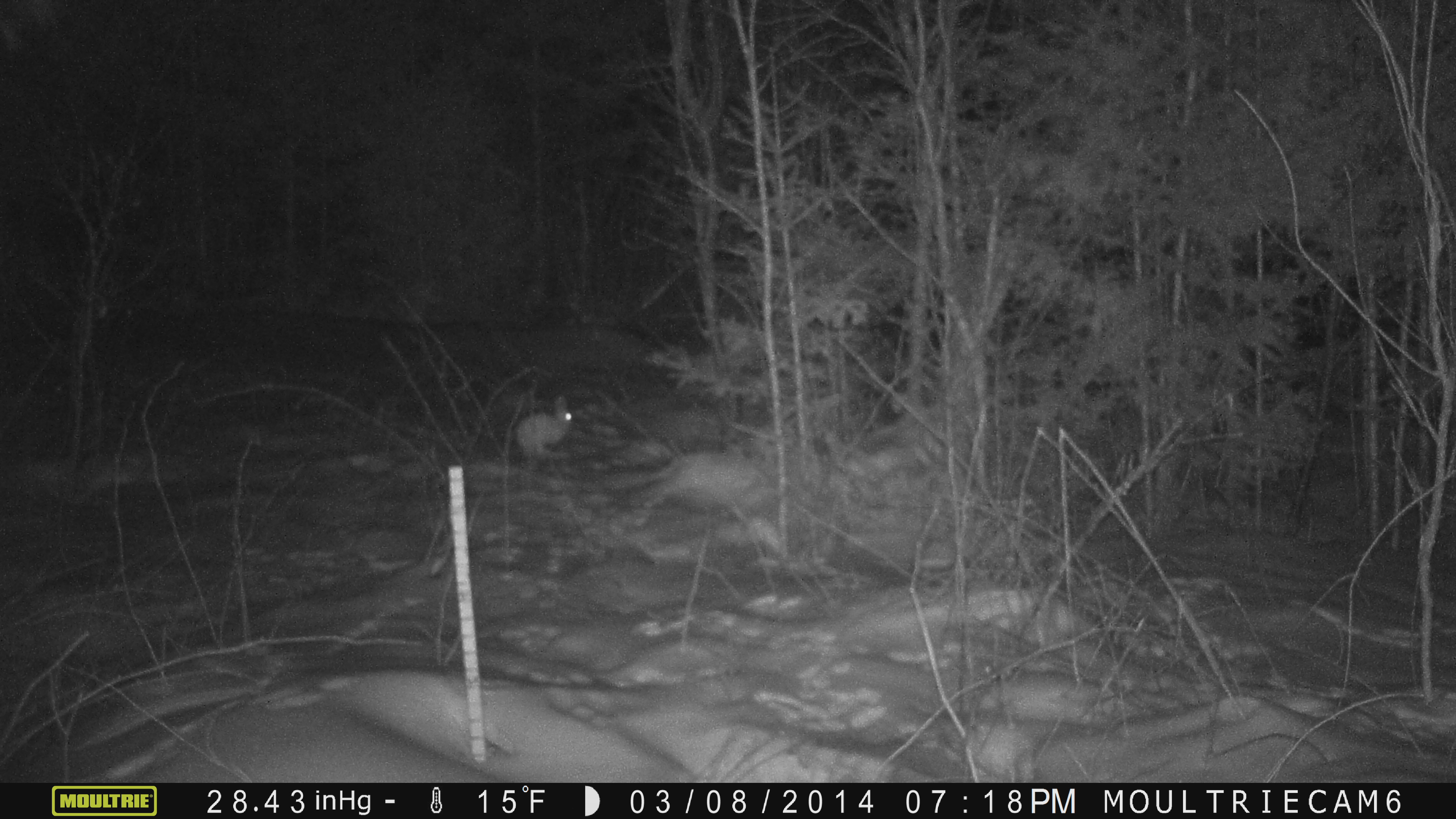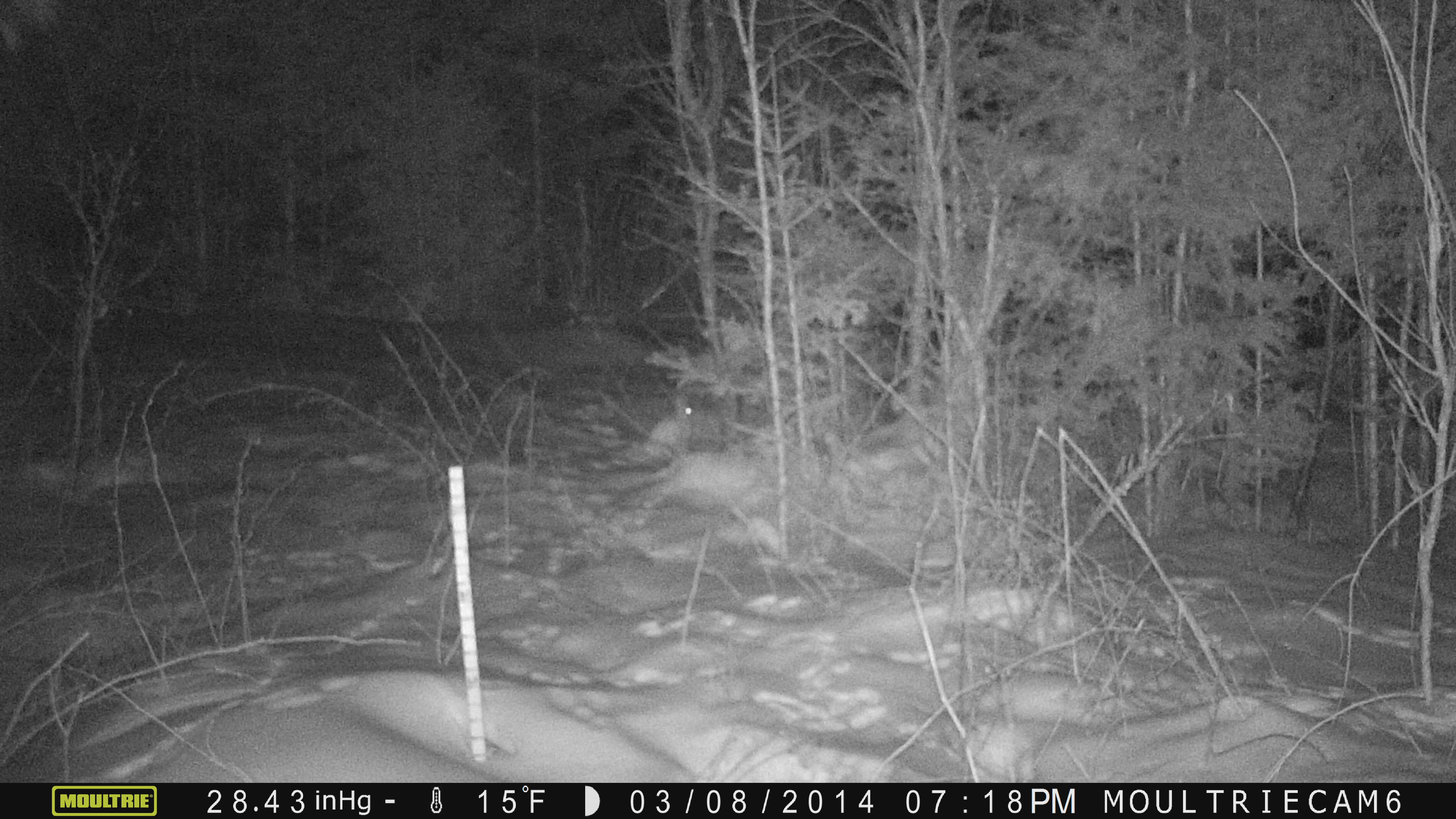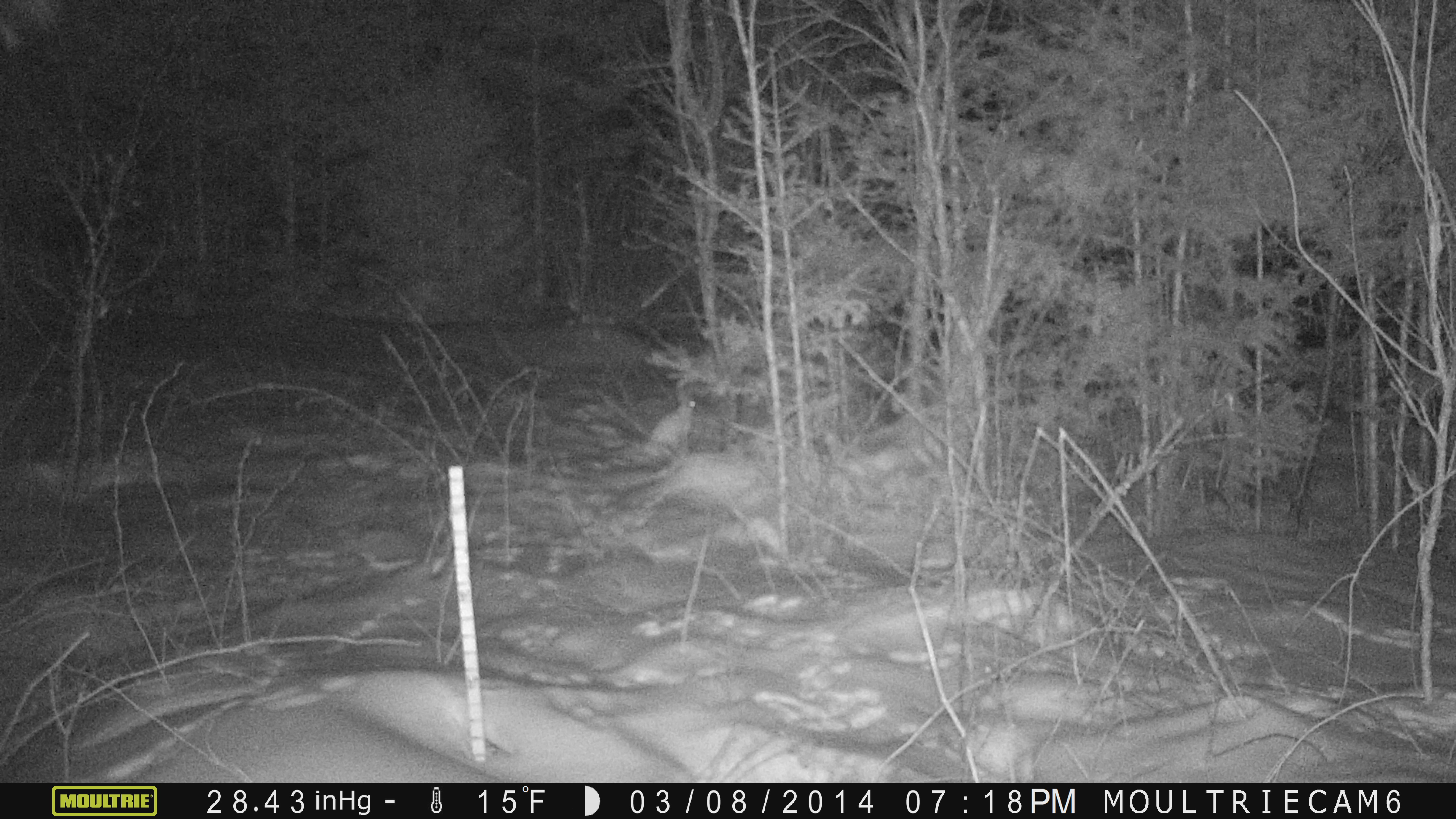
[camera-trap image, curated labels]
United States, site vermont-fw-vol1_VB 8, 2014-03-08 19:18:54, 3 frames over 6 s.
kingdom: Animalia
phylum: Chordata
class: Mammalia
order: Lagomorpha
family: Leporidae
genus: Lepus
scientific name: Lepus americanus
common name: snowshoe hare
Snowshoe hare (Lepus americanus).